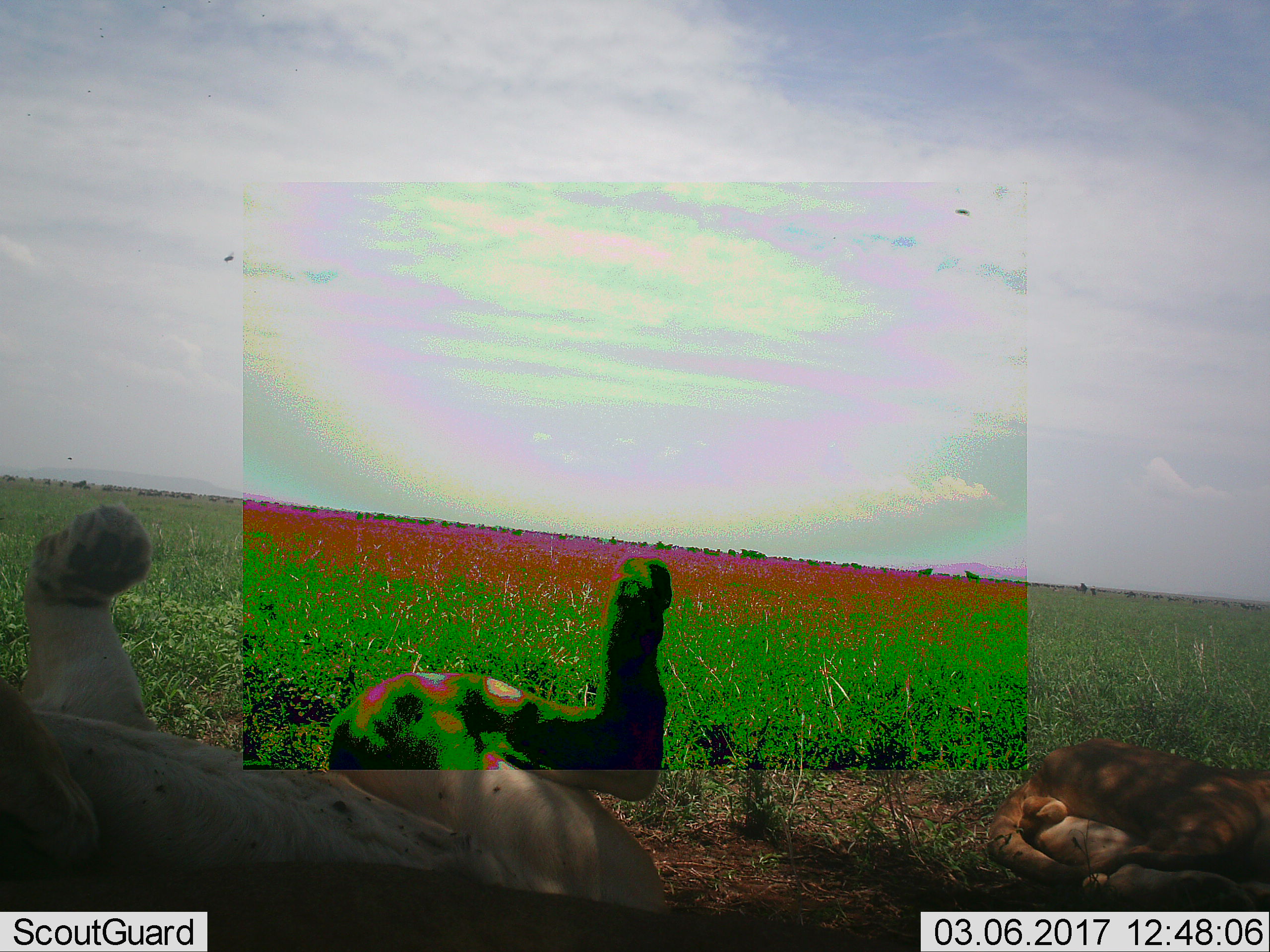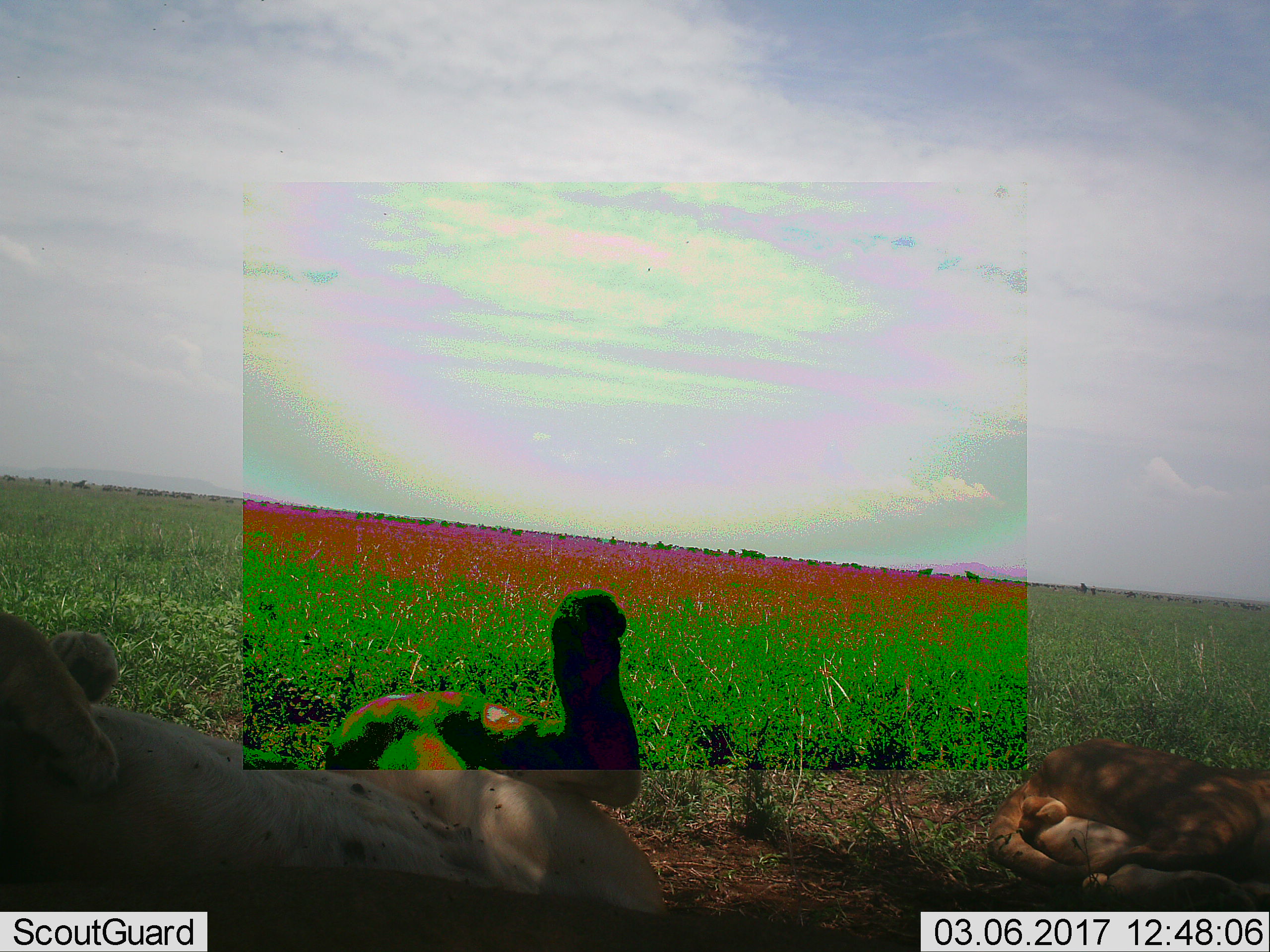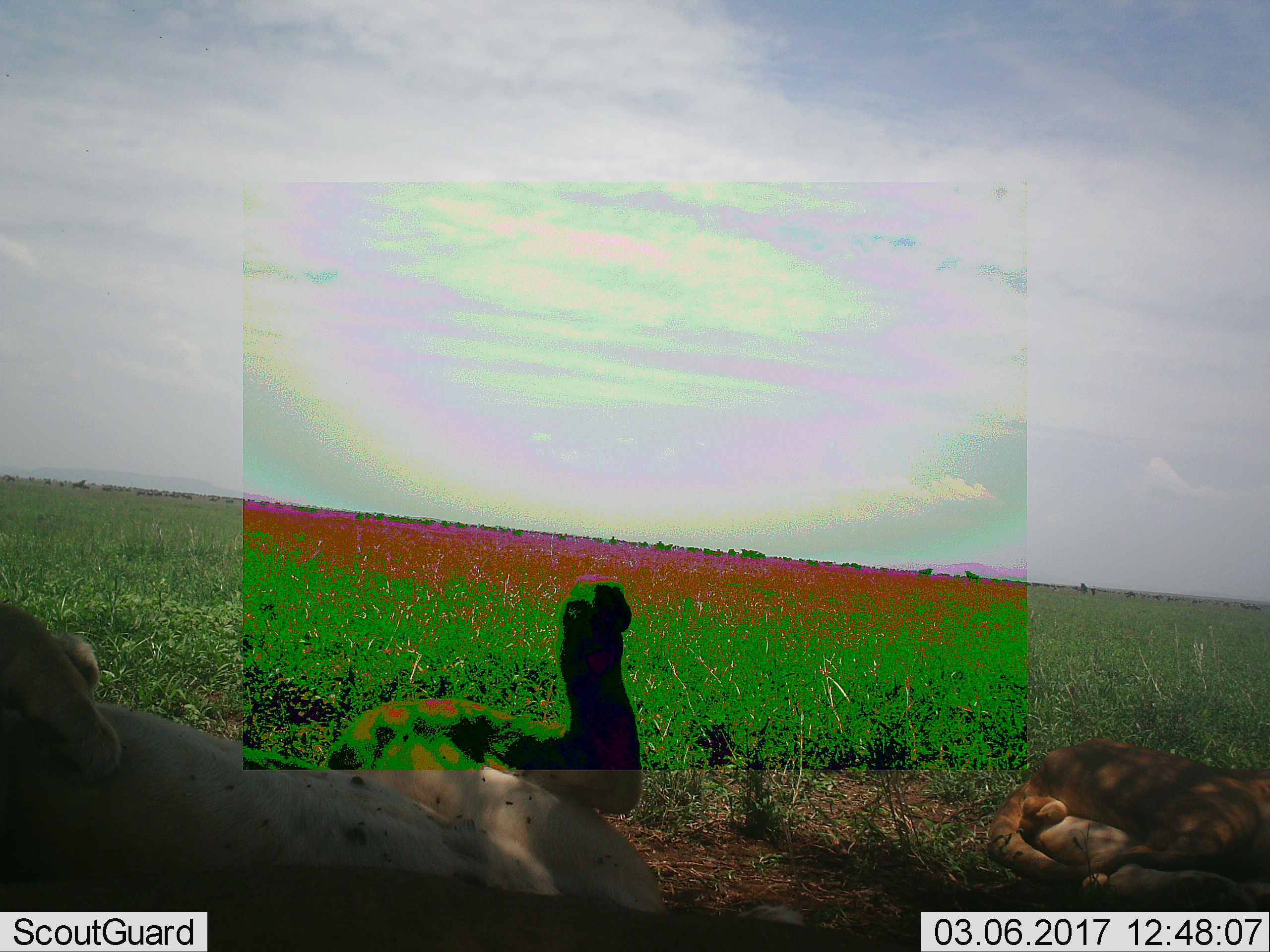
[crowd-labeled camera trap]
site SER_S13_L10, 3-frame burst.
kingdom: Animalia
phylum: Chordata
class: Mammalia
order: Carnivora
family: Felidae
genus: Panthera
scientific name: Panthera leo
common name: lion female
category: lionfemale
Lionfemale (lion female) (Panthera leo), count 2. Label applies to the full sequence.